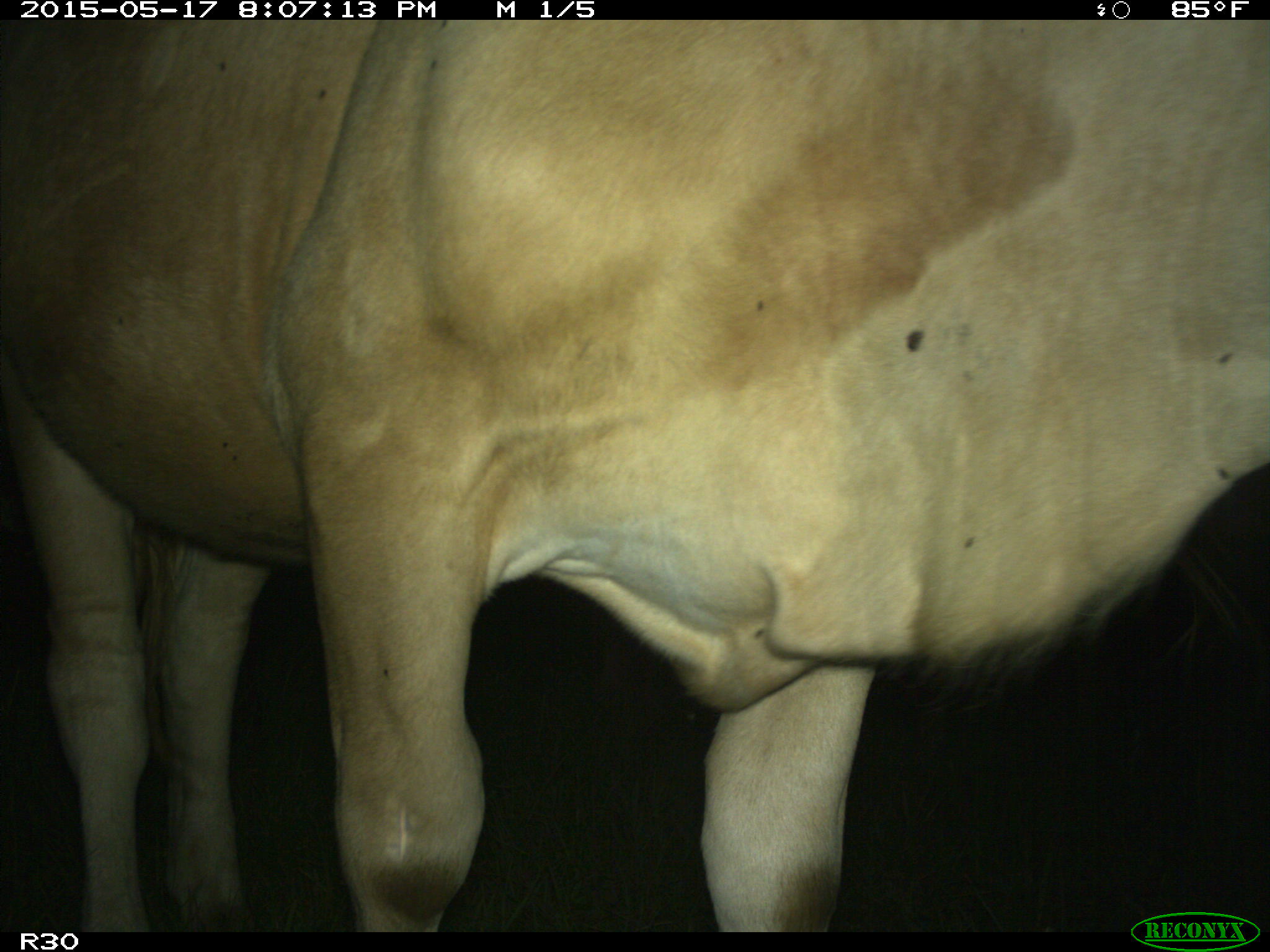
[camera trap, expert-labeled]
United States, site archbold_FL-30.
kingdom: Animalia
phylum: Chordata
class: Mammalia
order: Artiodactyla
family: Bovidae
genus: Bos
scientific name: Bos taurus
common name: domestic cow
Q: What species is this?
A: Bos taurus (domestic cow).